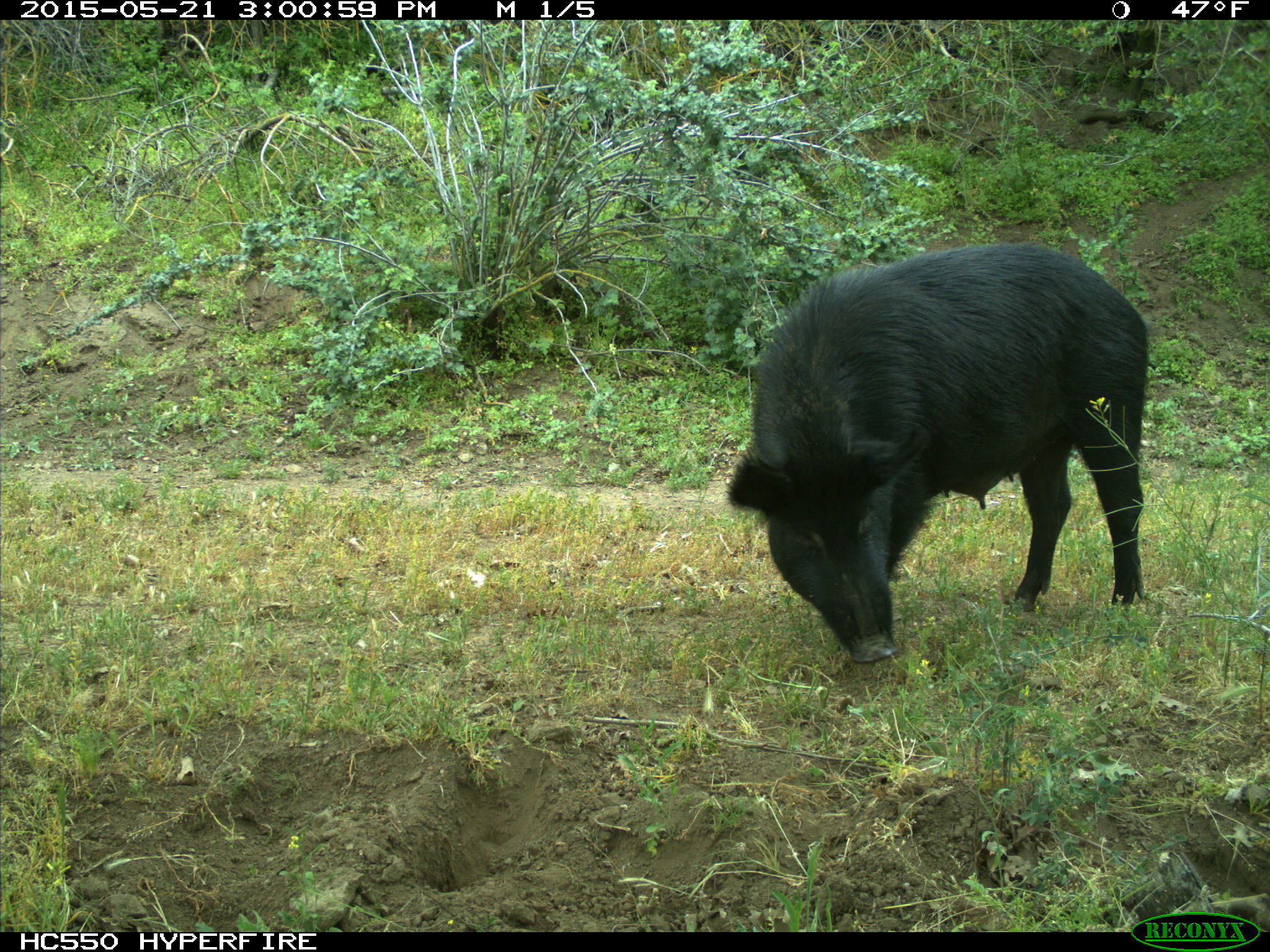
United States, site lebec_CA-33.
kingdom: Animalia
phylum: Chordata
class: Mammalia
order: Artiodactyla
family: Suidae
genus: Sus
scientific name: Sus scrofa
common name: wild boar